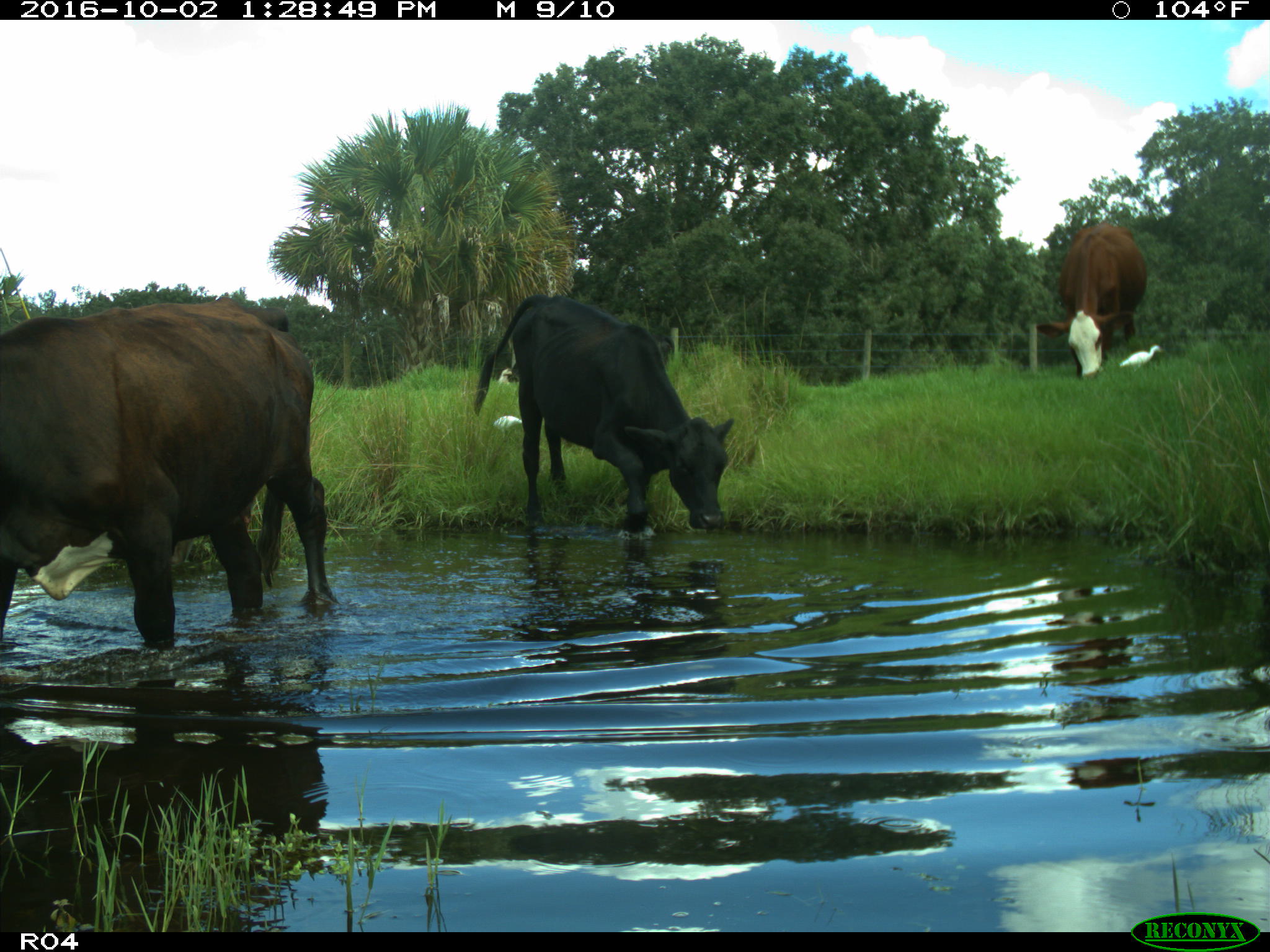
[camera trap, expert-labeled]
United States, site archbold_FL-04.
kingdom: Animalia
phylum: Chordata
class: Mammalia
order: Artiodactyla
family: Bovidae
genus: Bos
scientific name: Bos taurus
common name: domestic cow